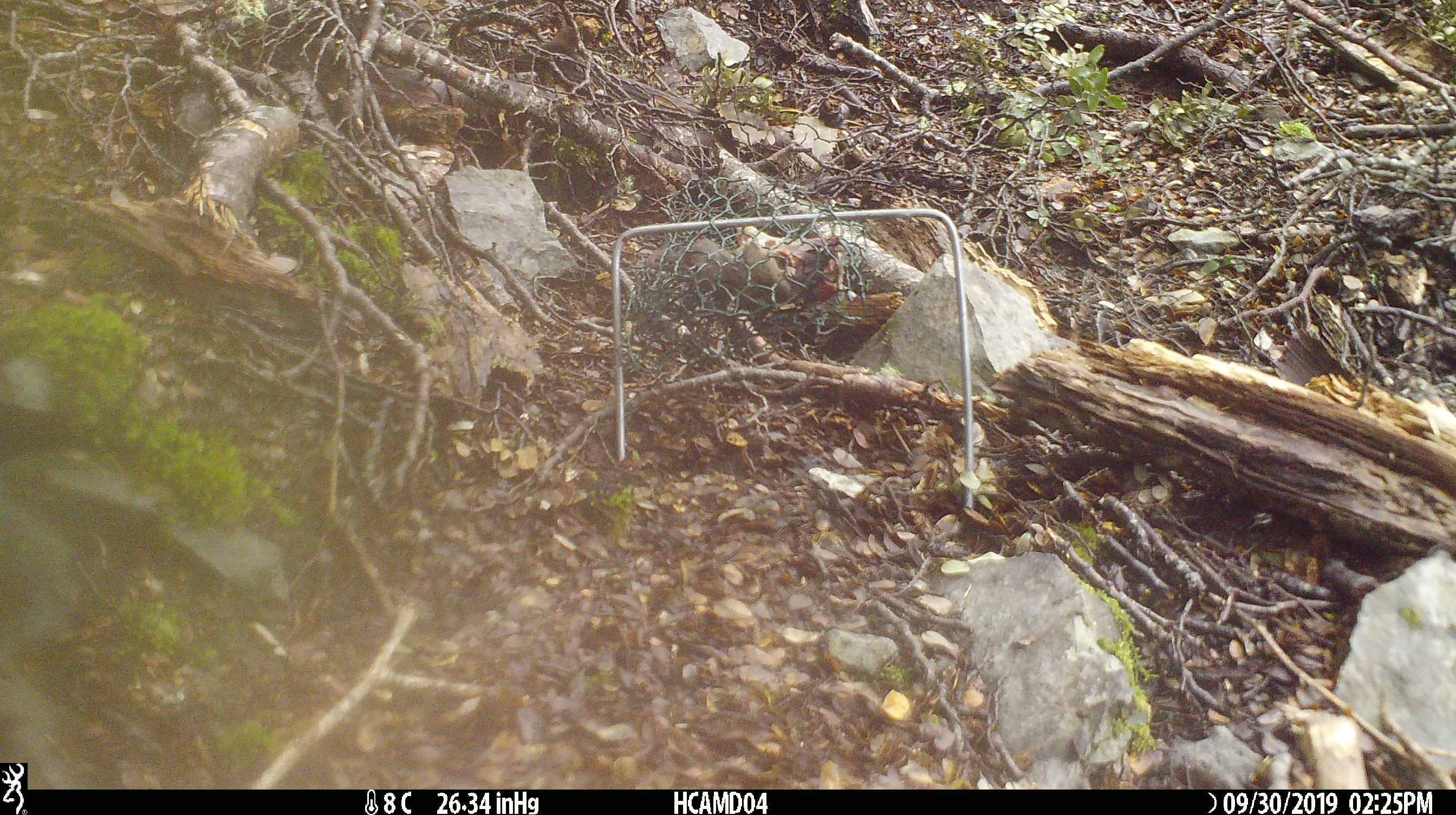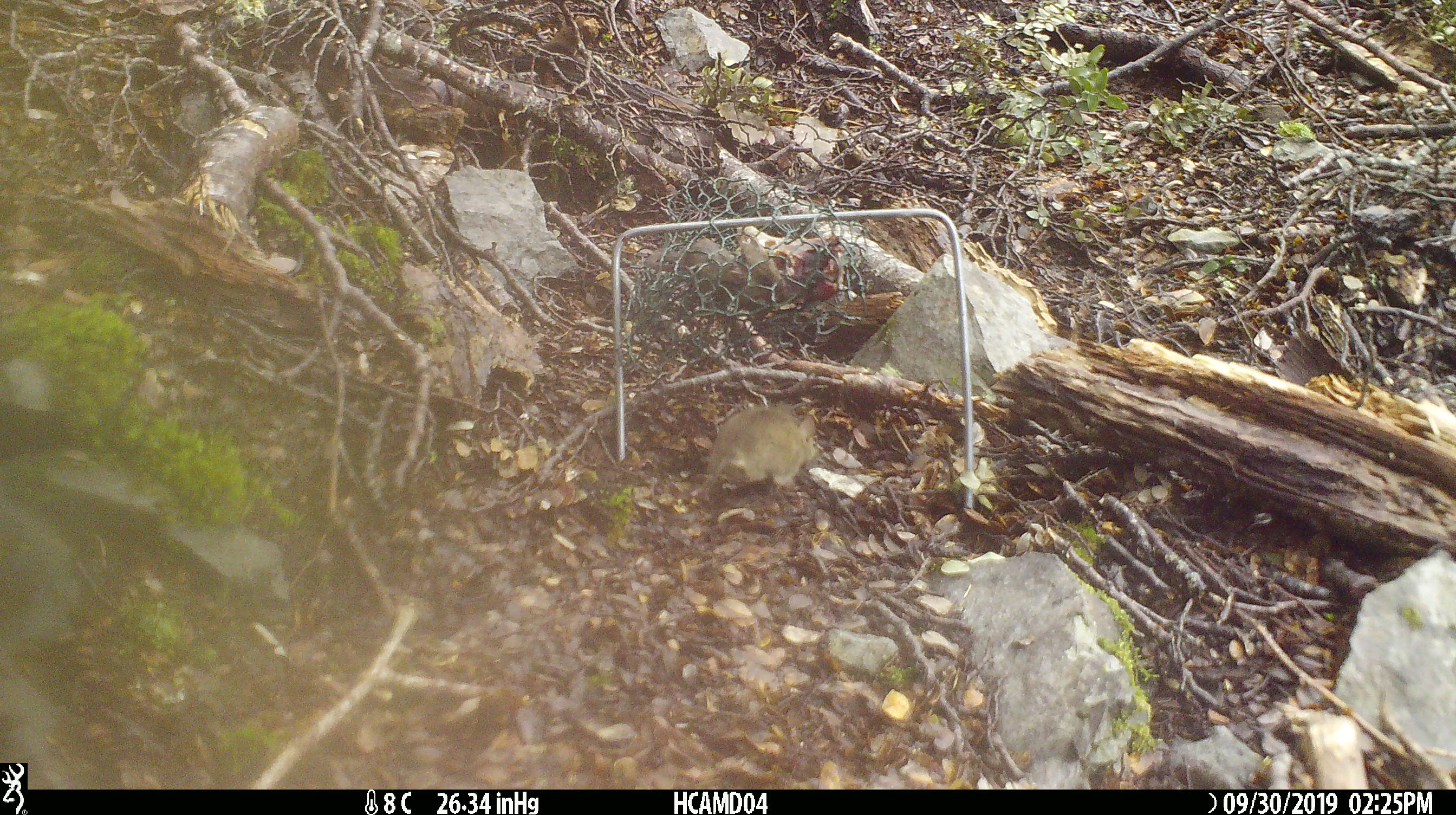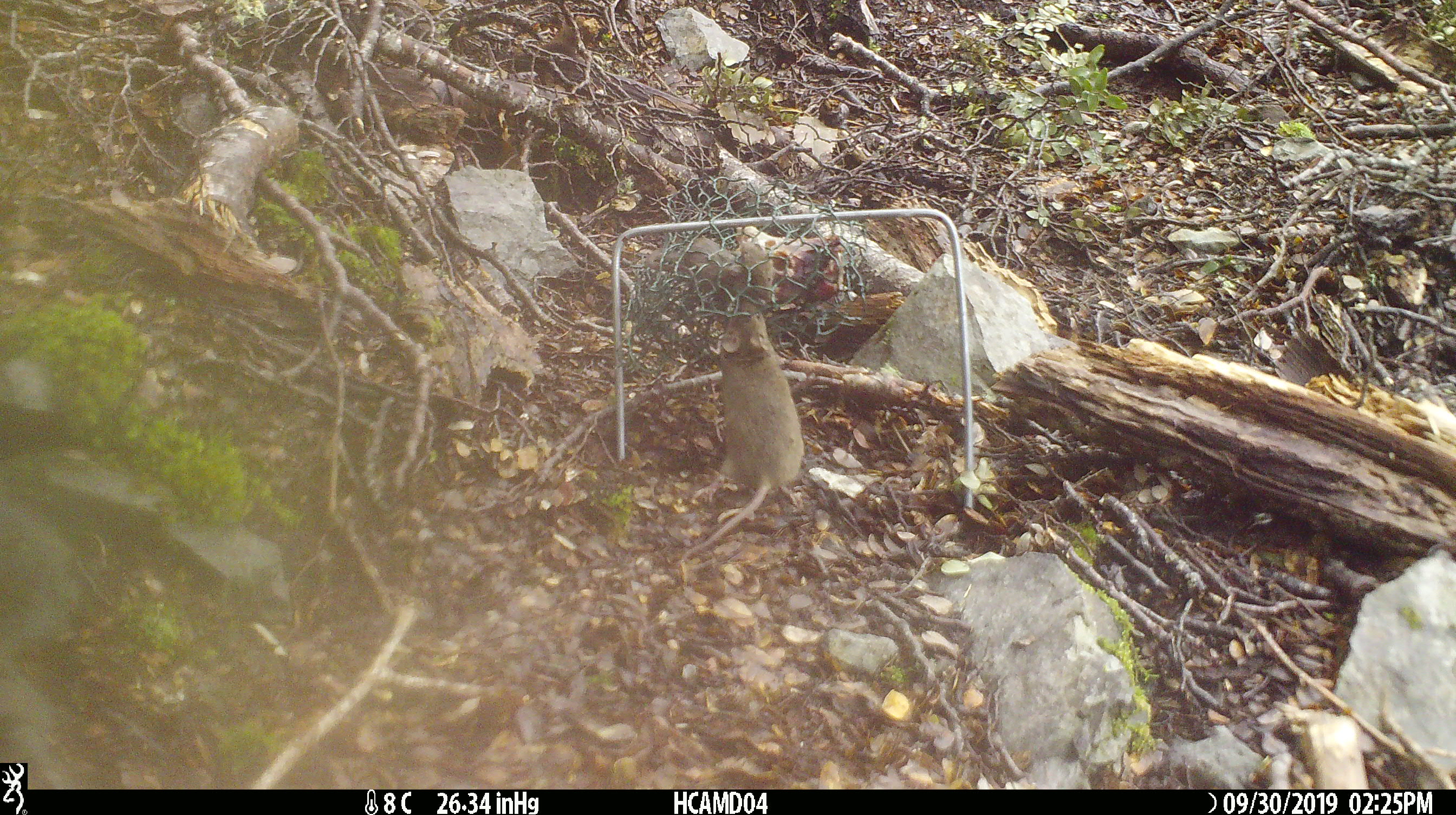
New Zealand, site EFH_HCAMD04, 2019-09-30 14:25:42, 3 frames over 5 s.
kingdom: Animalia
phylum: Chordata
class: Mammalia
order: Rodentia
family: Muridae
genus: Mus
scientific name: Mus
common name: mouse